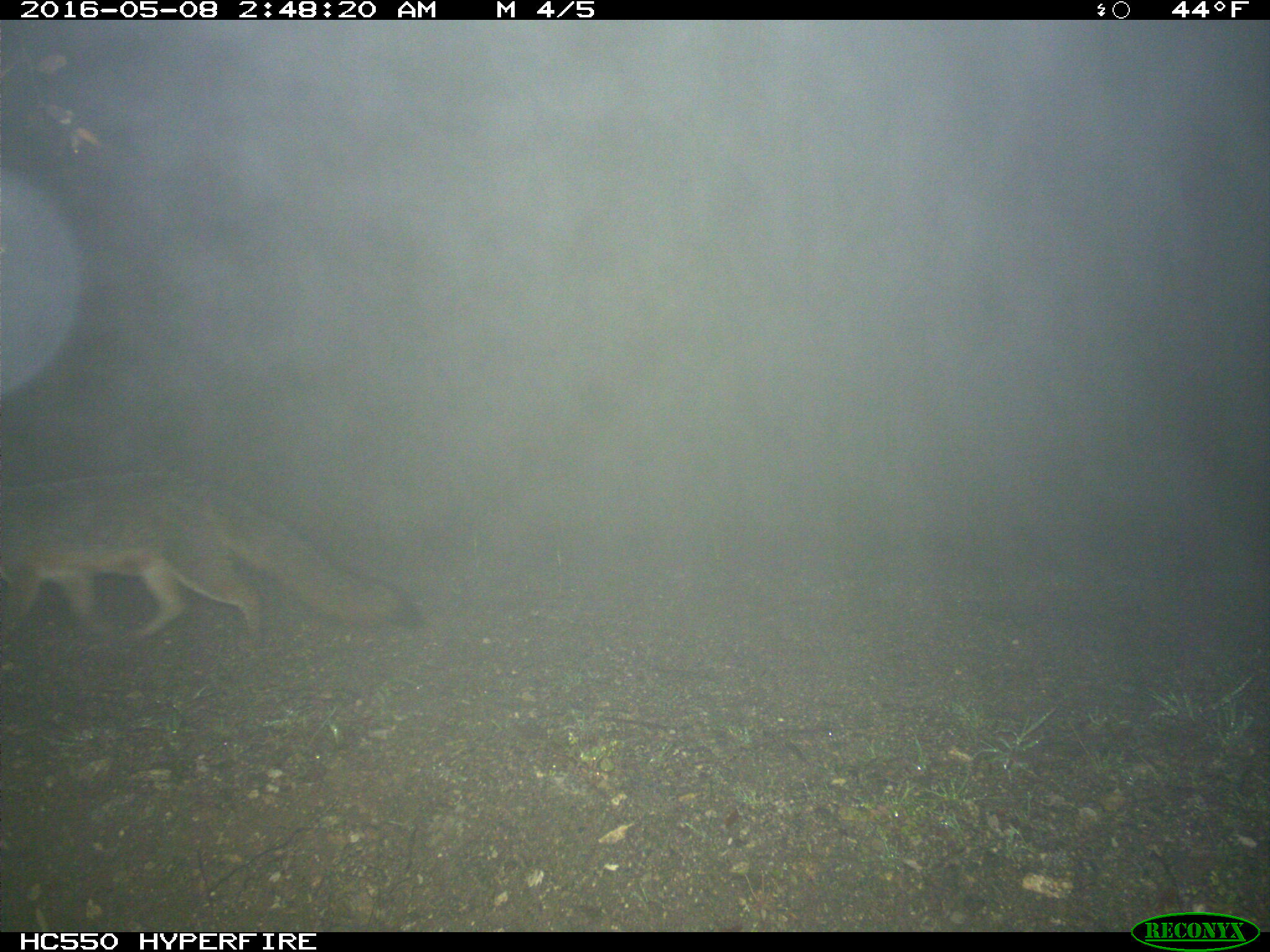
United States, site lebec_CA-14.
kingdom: Animalia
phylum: Chordata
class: Mammalia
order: Carnivora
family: Canidae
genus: Urocyon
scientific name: Urocyon cinereoargenteus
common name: gray fox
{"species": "Urocyon cinereoargenteus (gray fox)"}